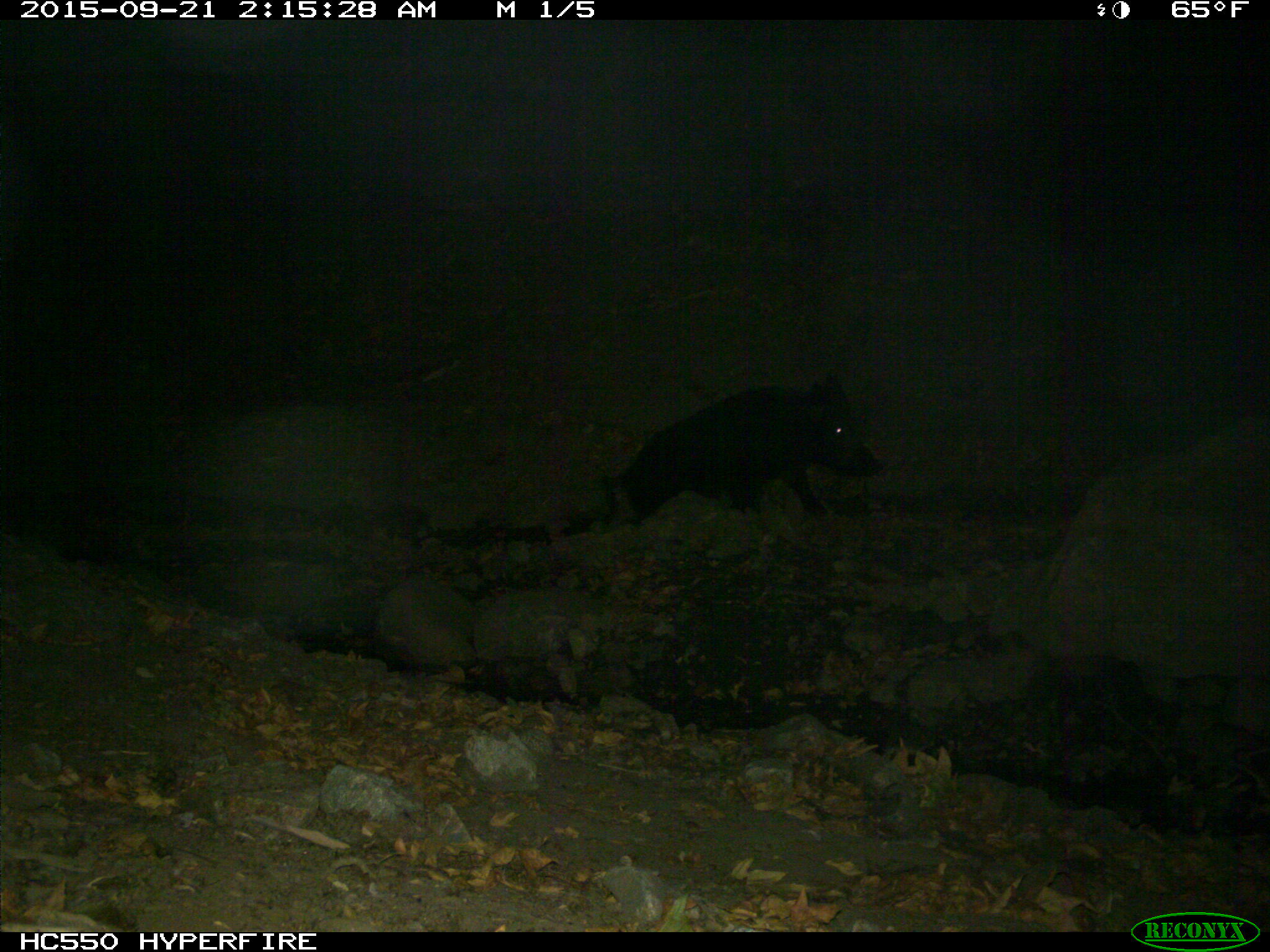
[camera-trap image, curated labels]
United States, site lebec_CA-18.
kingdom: Animalia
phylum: Chordata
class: Mammalia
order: Artiodactyla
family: Suidae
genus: Sus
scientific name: Sus scrofa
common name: wild boar